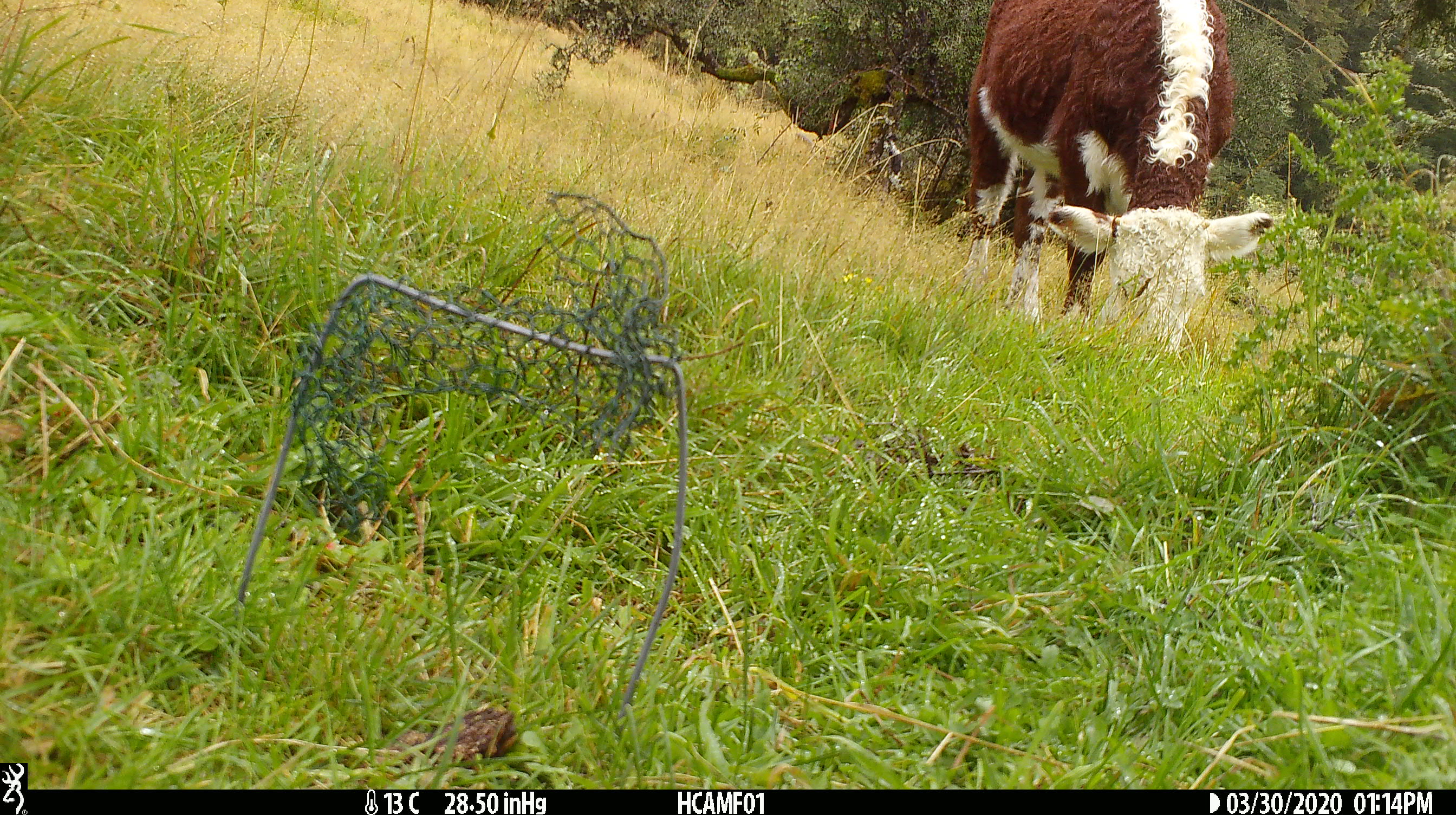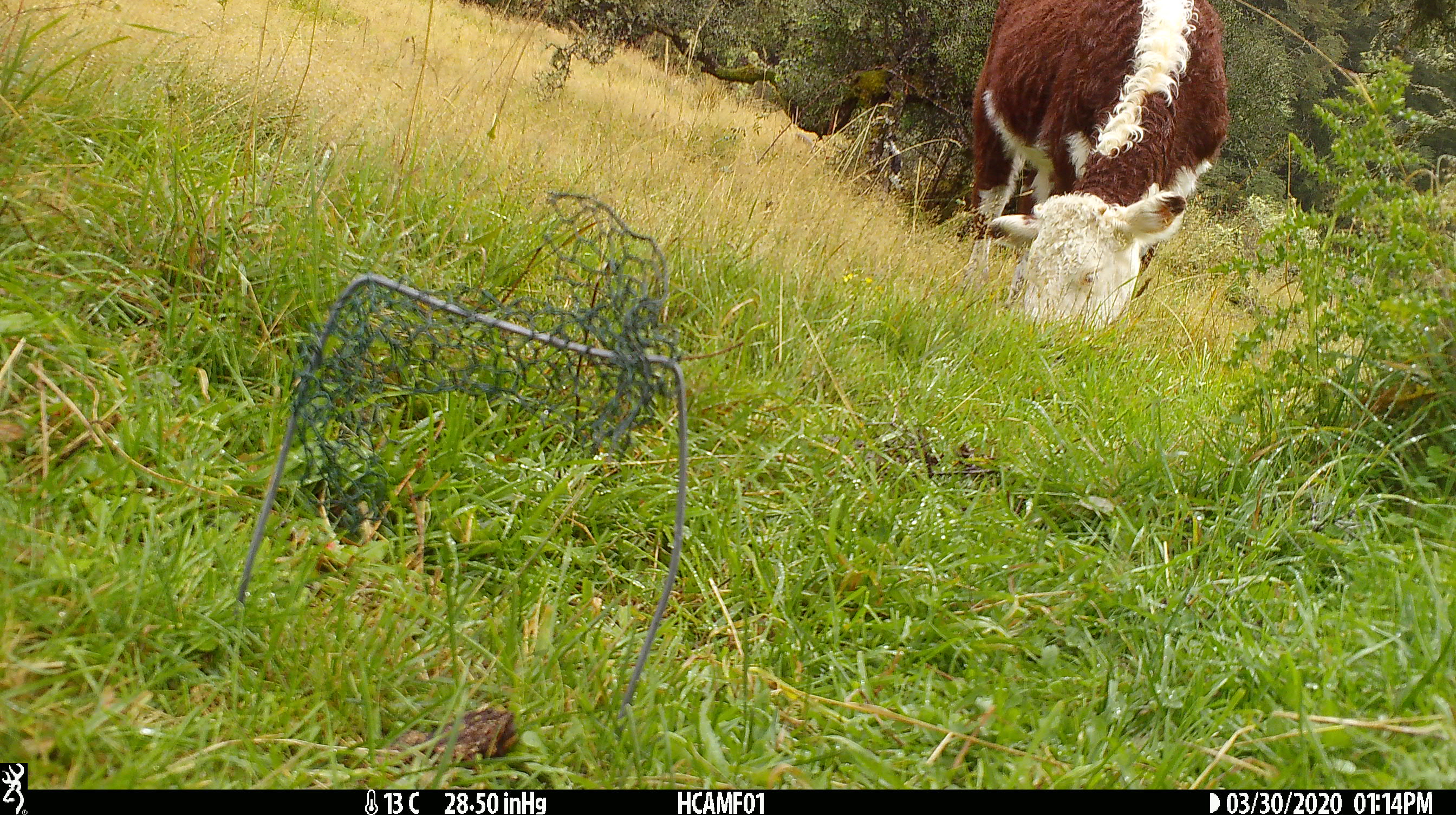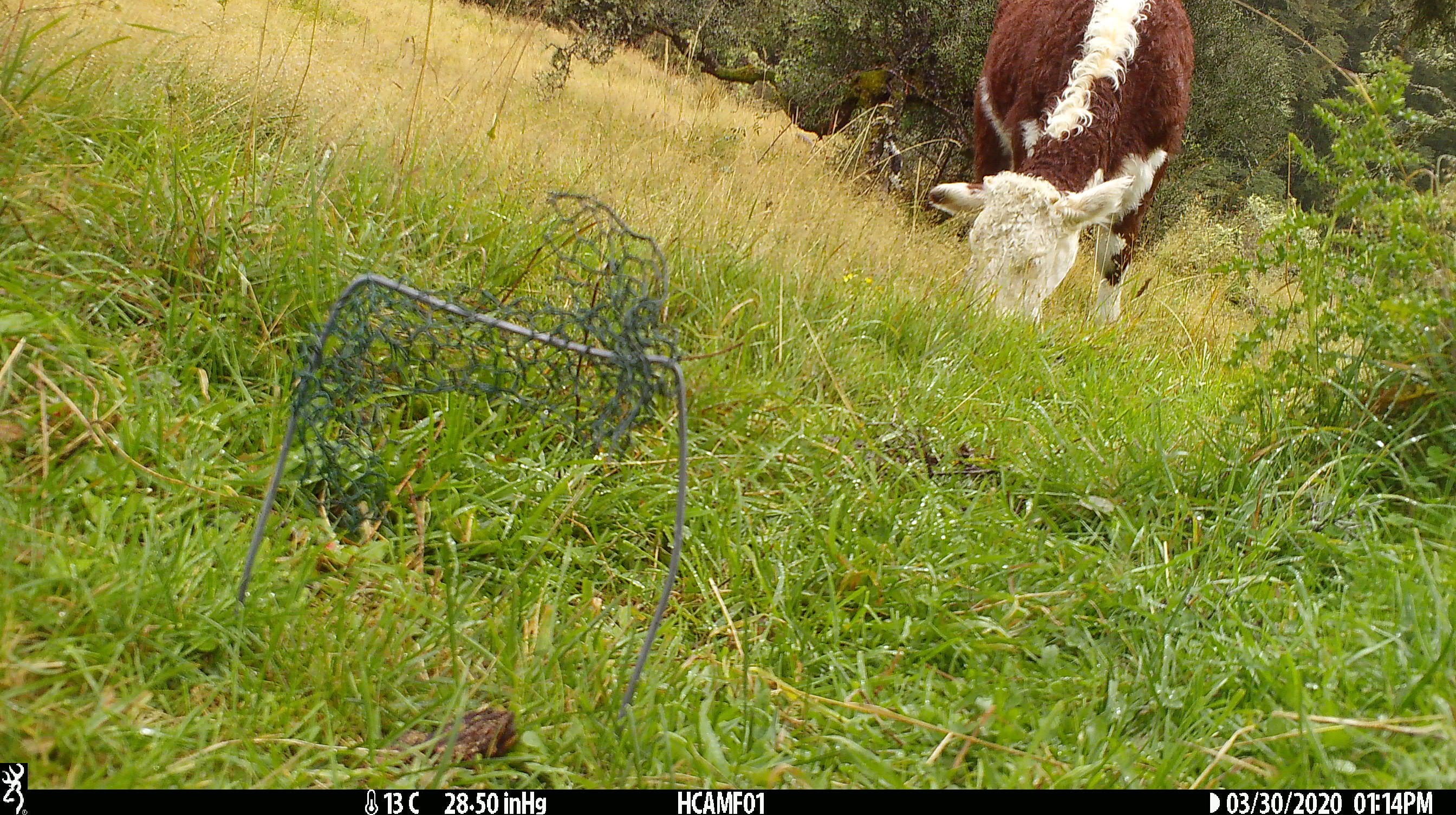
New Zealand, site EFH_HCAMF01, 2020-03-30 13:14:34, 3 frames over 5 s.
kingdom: Animalia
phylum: Chordata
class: Mammalia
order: Artiodactyla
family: Bovidae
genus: Bos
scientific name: Bos taurus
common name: domestic cow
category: cow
Cow (domestic cow) (Bos taurus).